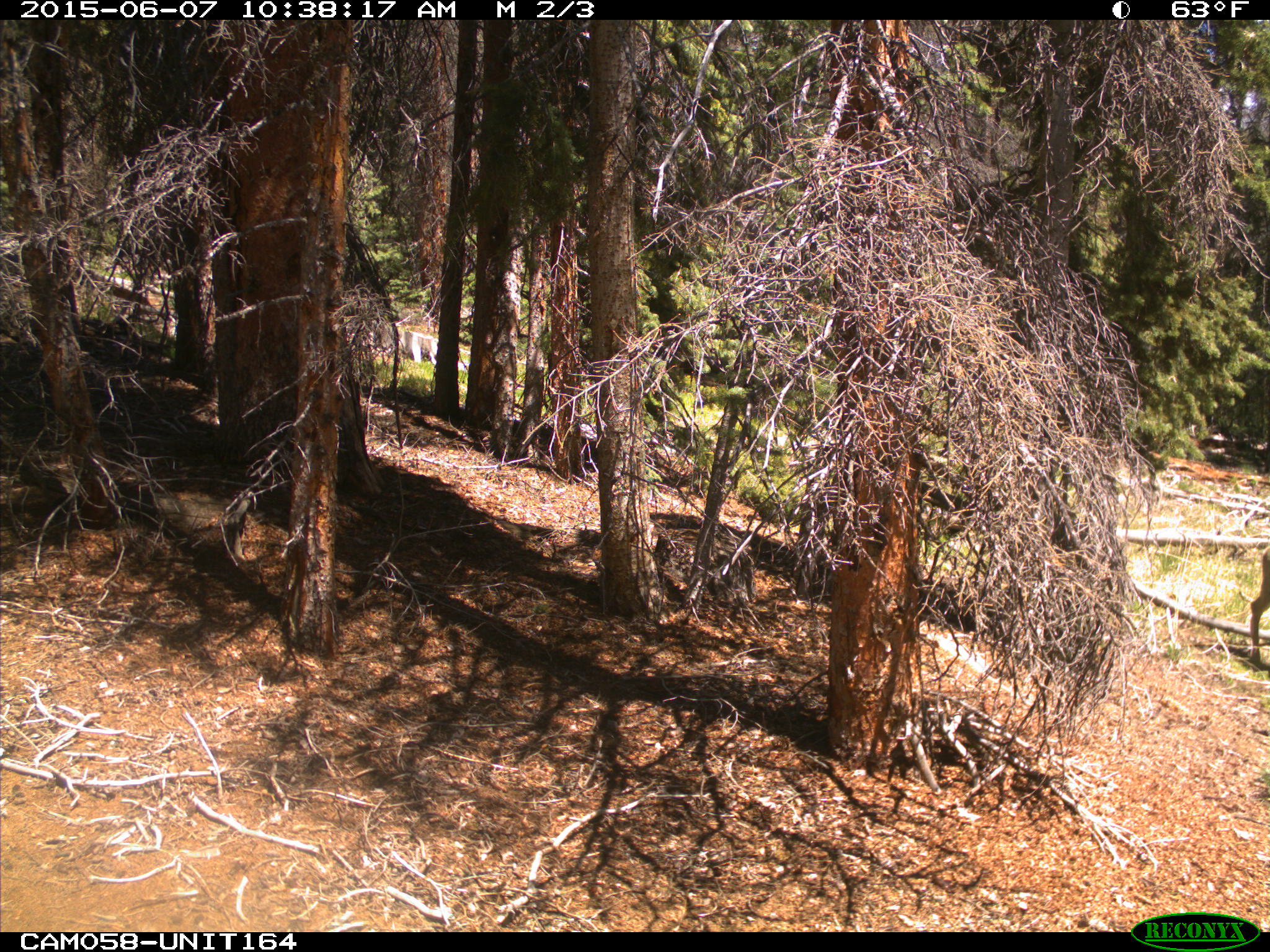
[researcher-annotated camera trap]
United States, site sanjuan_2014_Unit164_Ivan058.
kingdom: Animalia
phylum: Chordata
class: Mammalia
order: Artiodactyla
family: Cervidae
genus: Odocoileus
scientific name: Odocoileus hemionus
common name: mule deer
Odocoileus hemionus (mule deer).